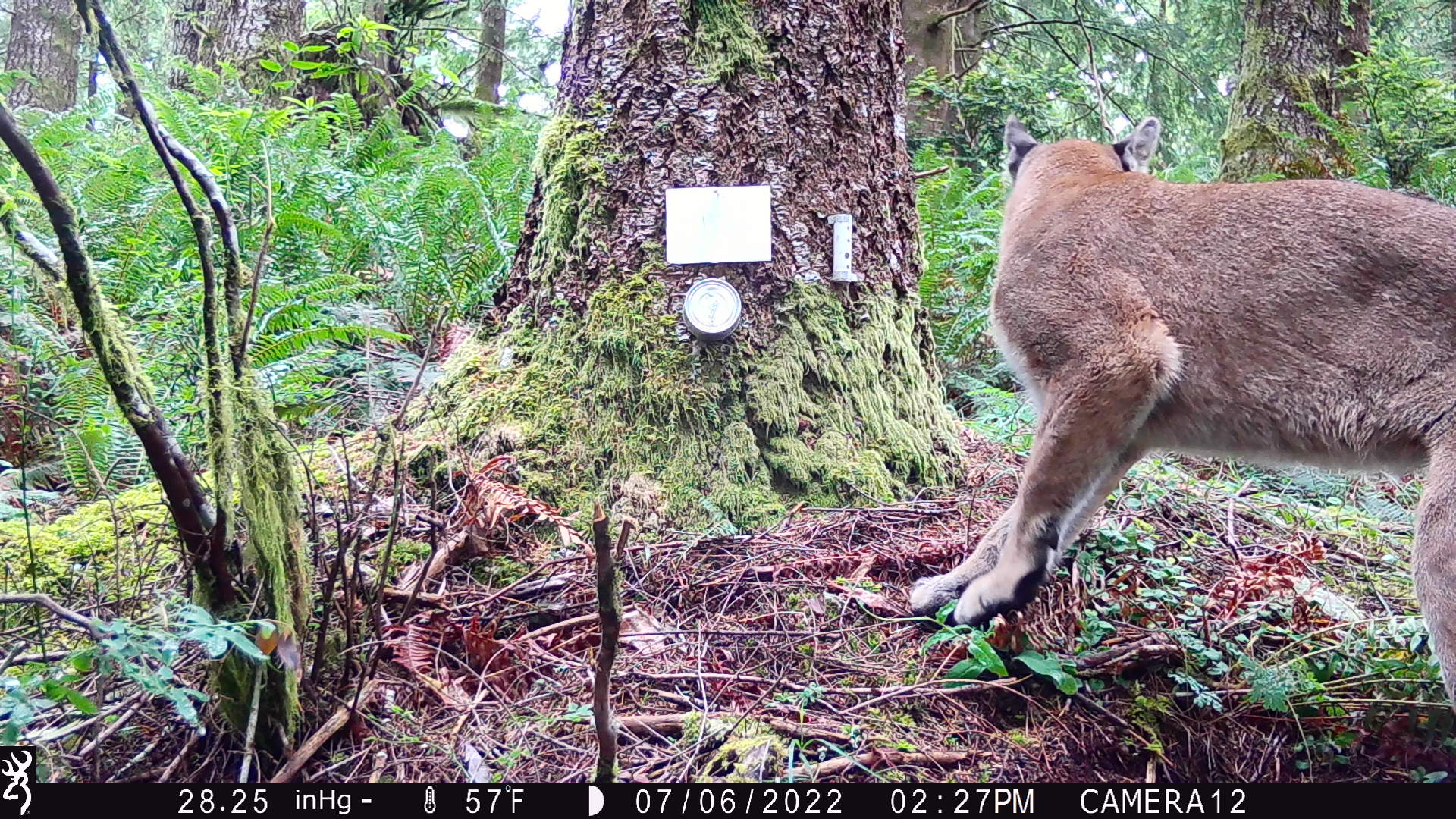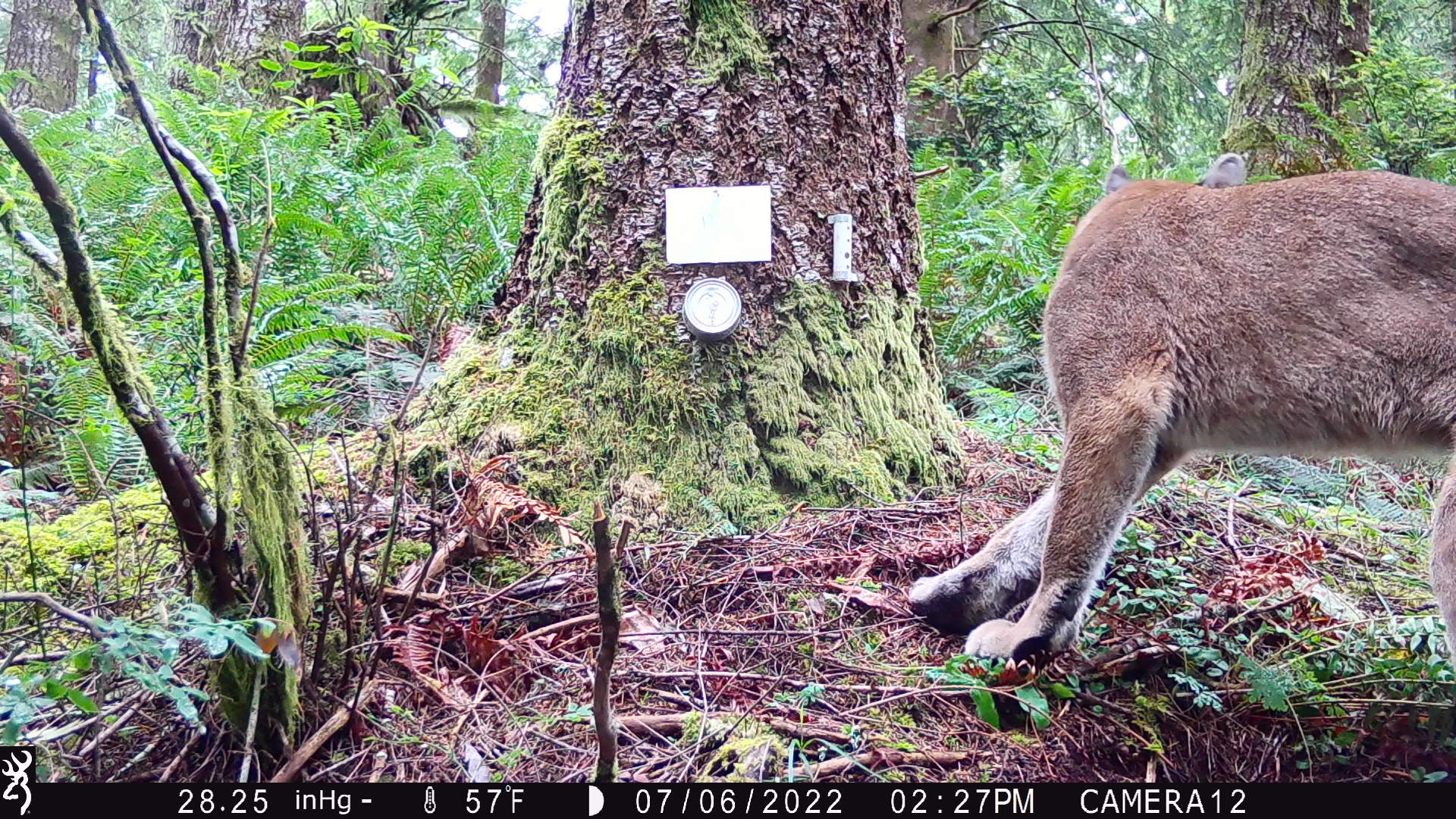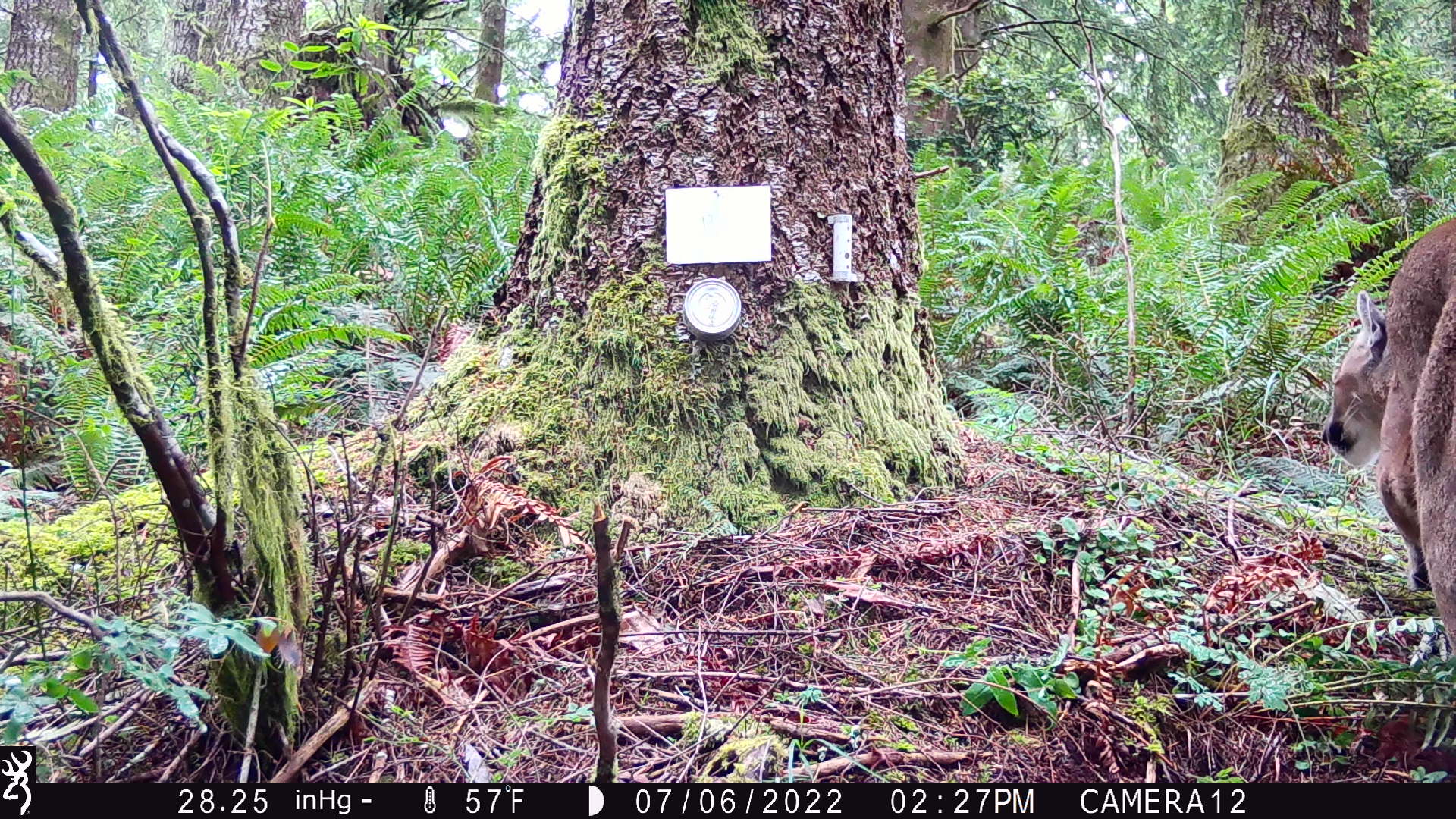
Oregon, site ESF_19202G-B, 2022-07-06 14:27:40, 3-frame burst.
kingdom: Animalia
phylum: Chordata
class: Mammalia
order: Carnivora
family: Felidae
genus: Puma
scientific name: Puma concolor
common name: cougar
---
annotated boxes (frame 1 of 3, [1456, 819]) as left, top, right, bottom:
cougar: 920, 110, 1454, 693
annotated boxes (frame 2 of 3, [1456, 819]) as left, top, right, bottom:
cougar: 901, 143, 1455, 686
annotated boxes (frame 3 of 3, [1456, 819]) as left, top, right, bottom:
cougar: 1311, 208, 1453, 660